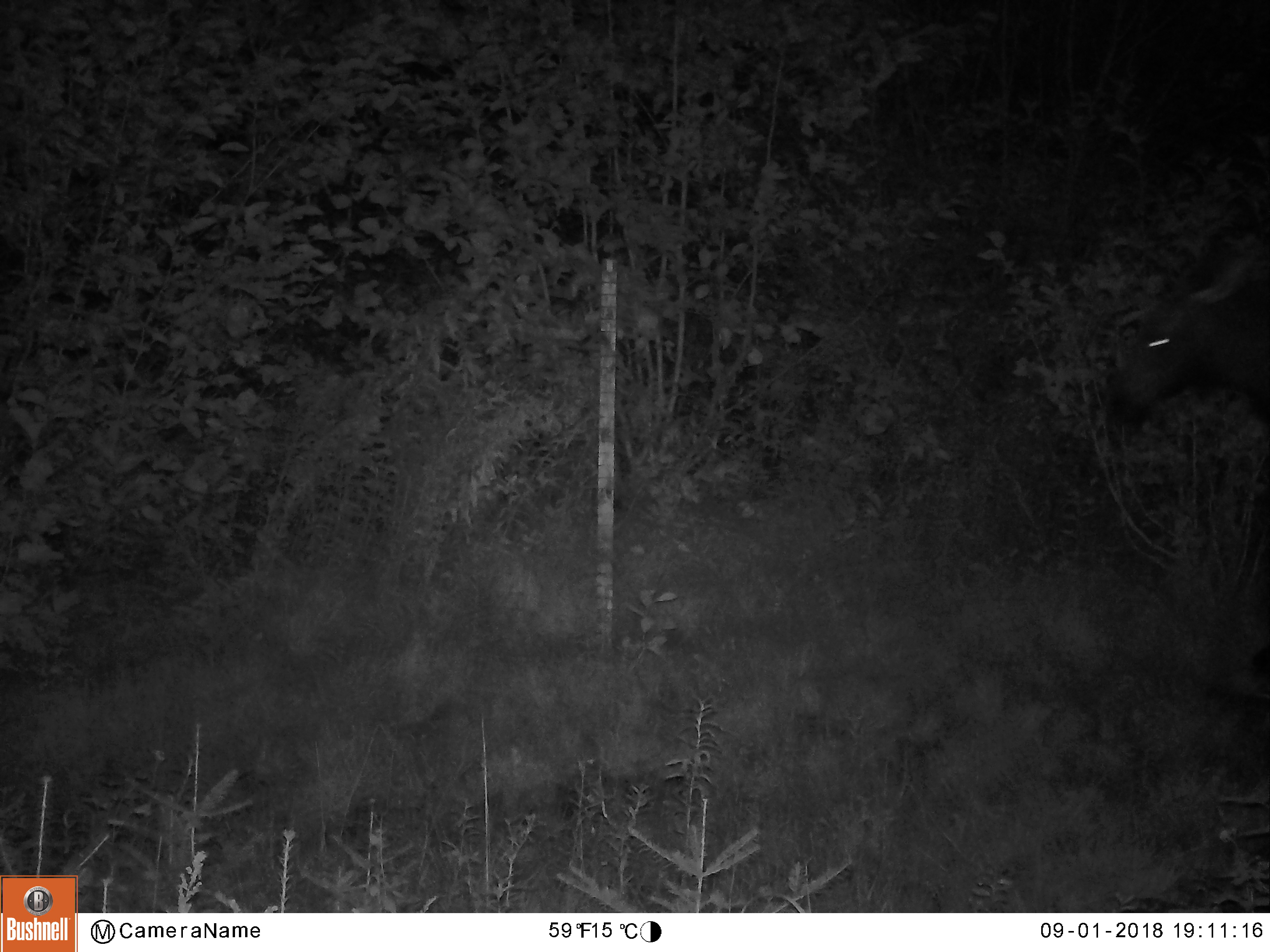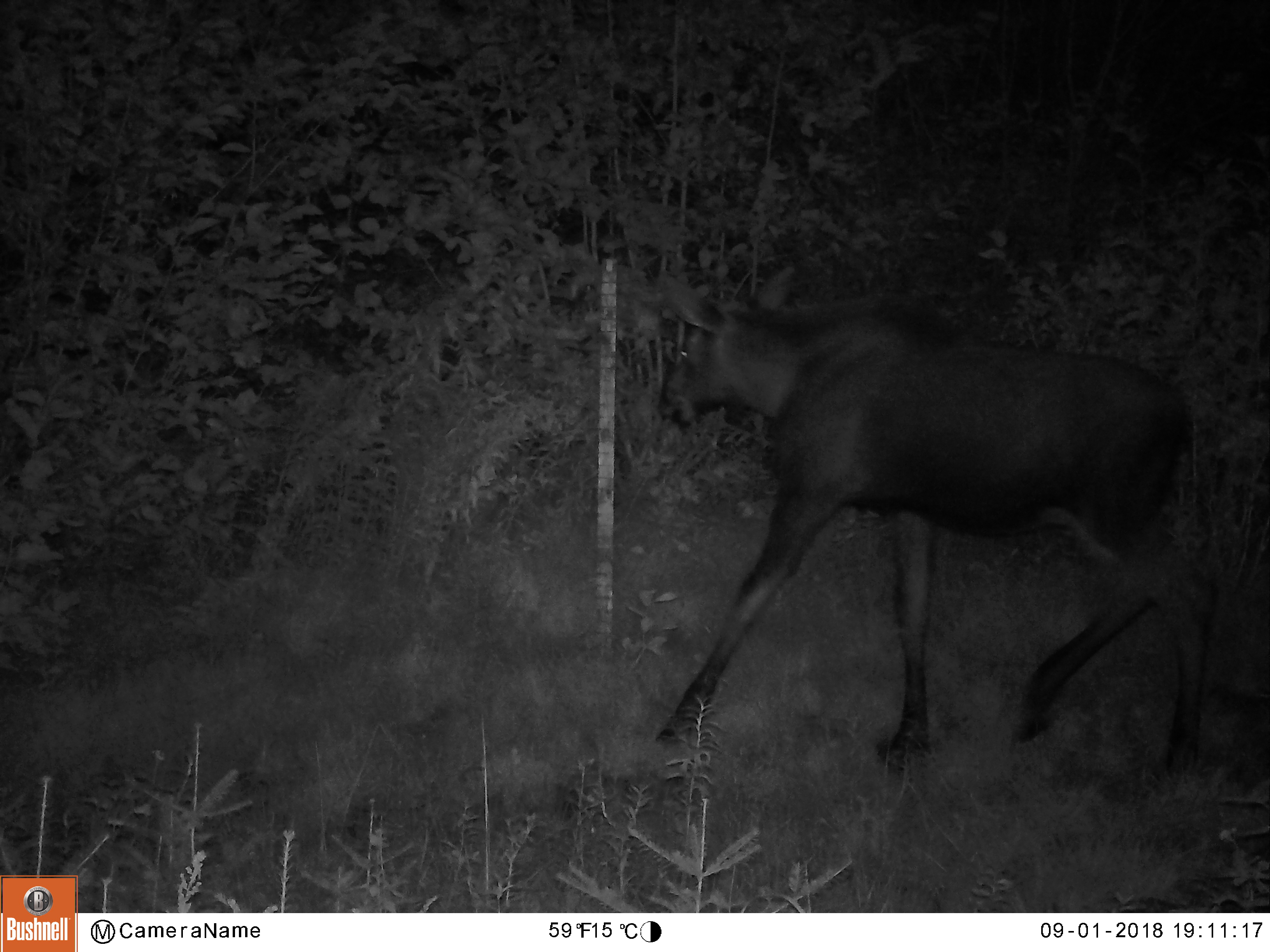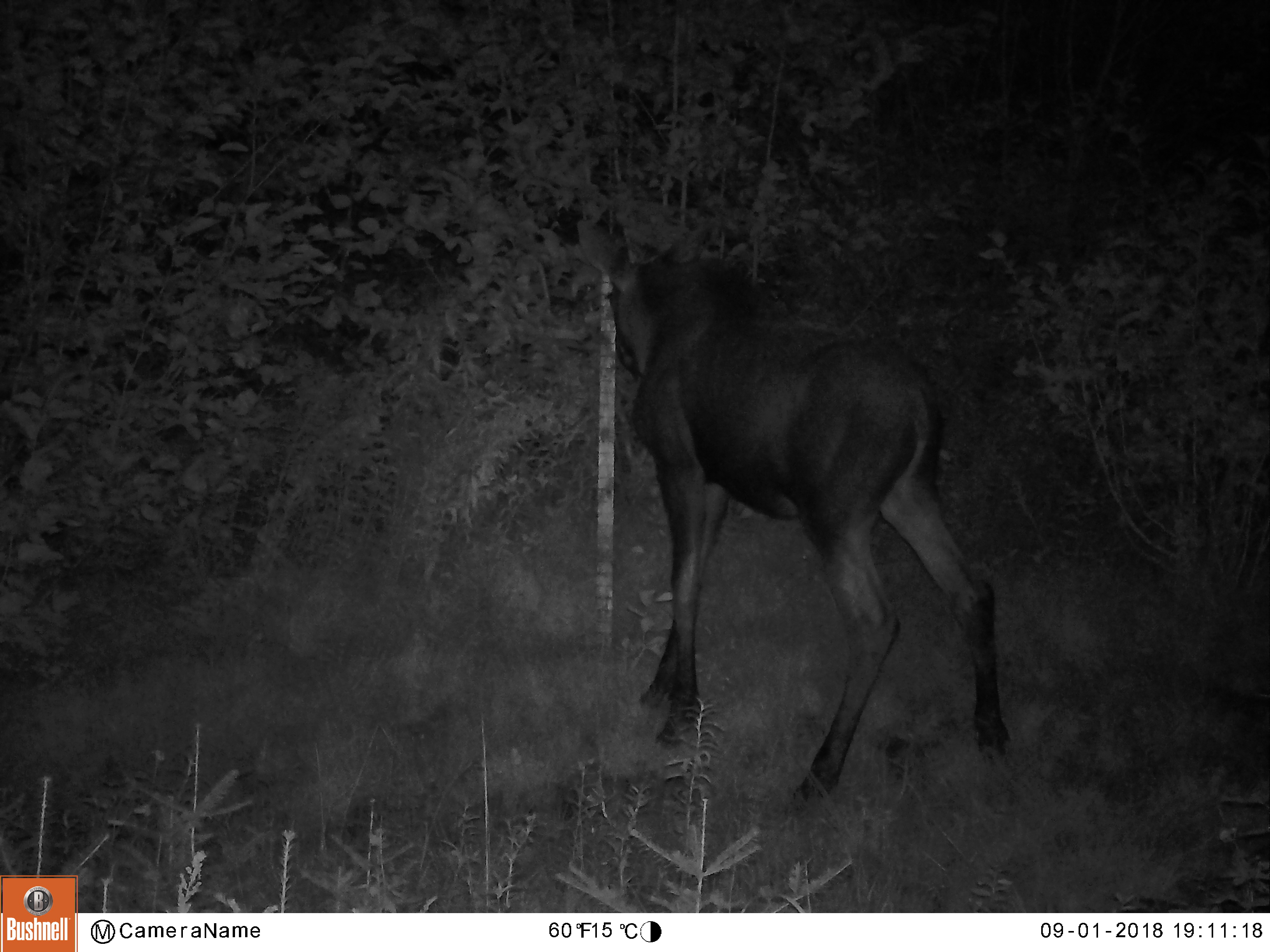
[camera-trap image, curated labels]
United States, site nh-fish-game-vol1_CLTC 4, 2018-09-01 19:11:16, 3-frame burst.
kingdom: Animalia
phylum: Chordata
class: Mammalia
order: Artiodactyla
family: Cervidae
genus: Alces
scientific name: Alces alces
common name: moose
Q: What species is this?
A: Moose (Alces alces).